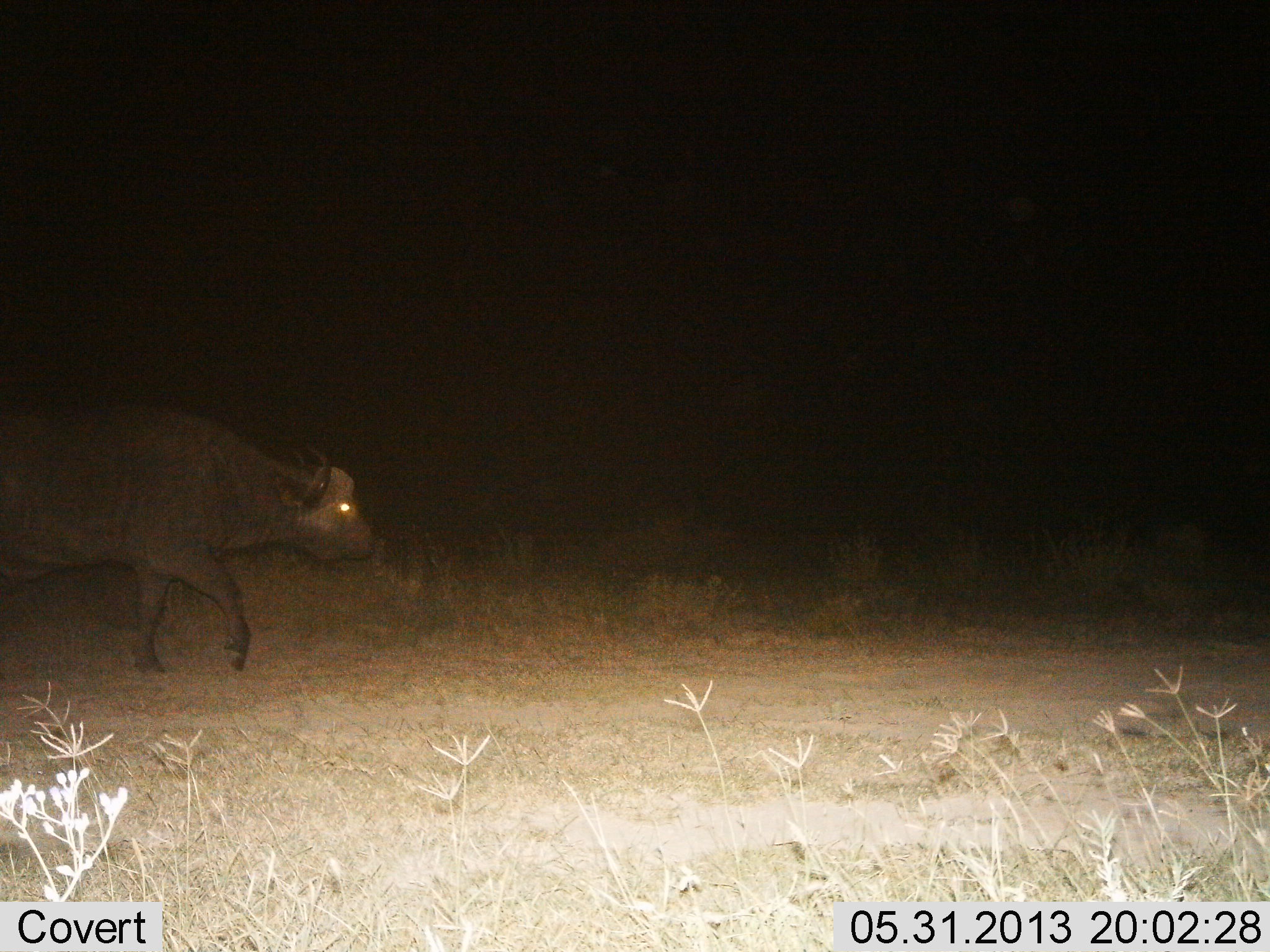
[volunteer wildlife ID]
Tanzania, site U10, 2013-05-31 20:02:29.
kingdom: Animalia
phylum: Chordata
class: Mammalia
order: Artiodactyla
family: Bovidae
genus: Syncerus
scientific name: Syncerus caffer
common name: cape buffalo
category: buffalo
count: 1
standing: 0%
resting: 0%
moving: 100%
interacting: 0%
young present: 0%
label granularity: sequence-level